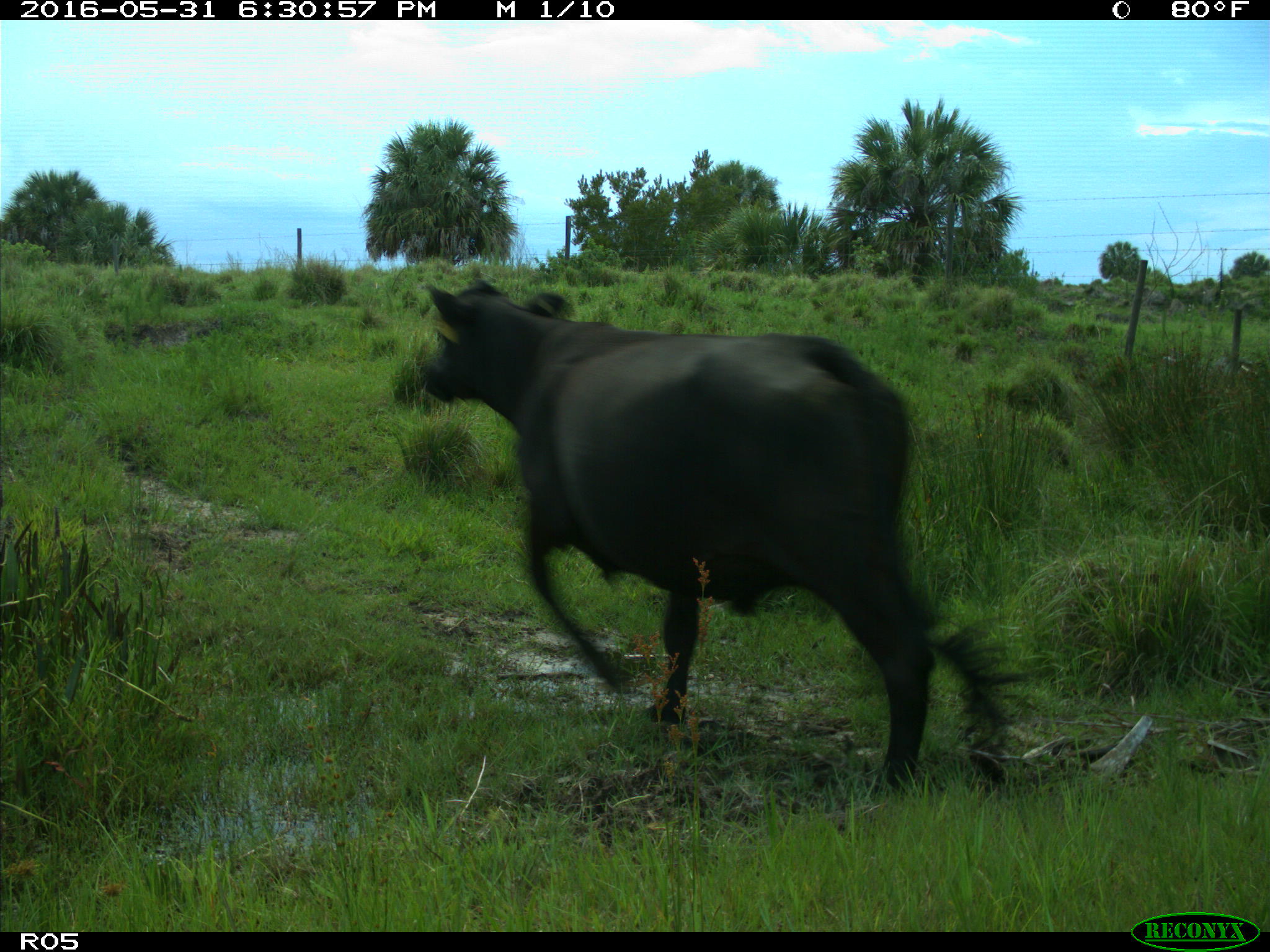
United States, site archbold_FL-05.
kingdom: Animalia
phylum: Chordata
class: Mammalia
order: Artiodactyla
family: Bovidae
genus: Bos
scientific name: Bos taurus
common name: domestic cow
Bos taurus (domestic cow).